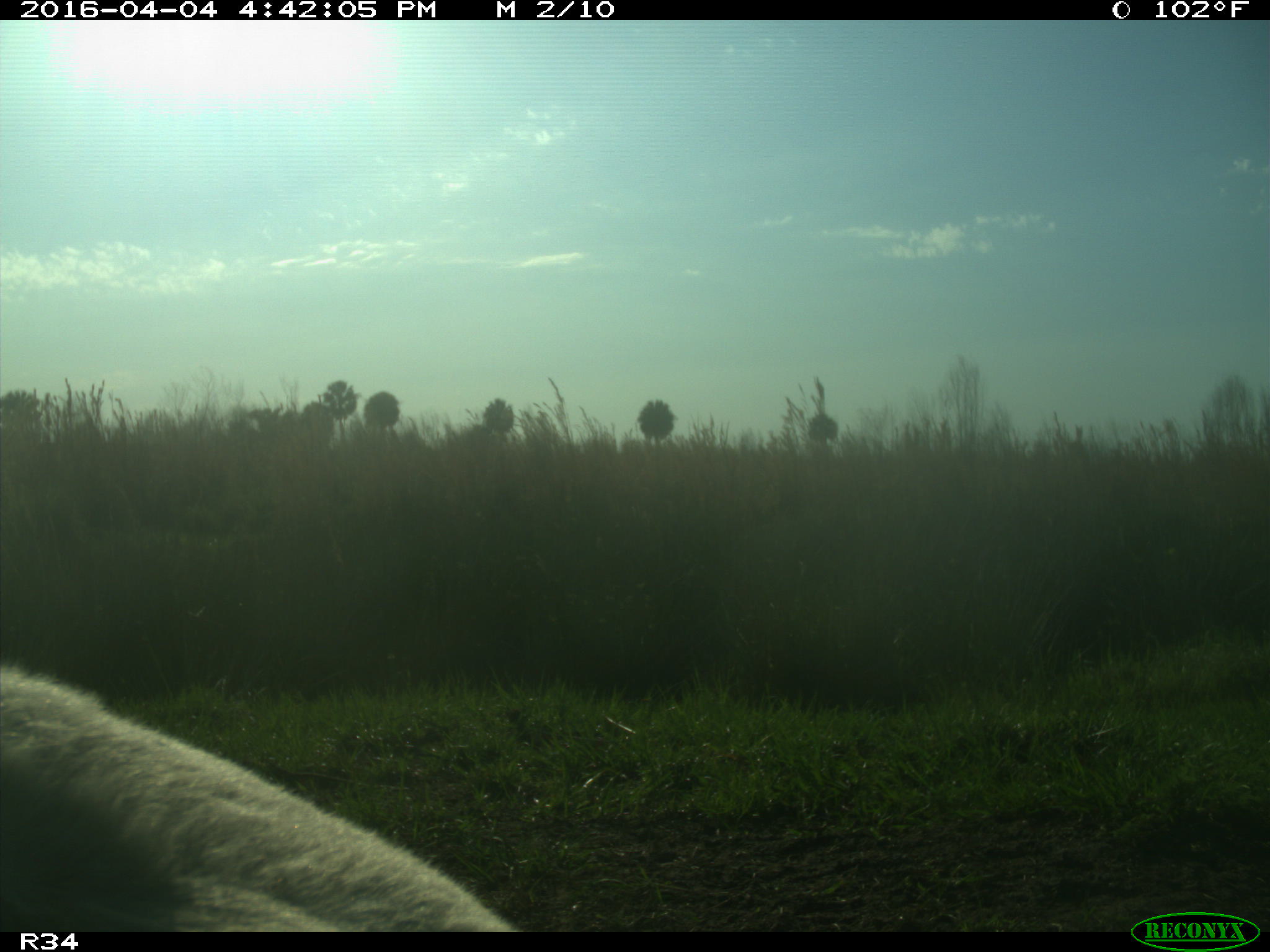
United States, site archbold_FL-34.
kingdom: Animalia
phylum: Chordata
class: Mammalia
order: Artiodactyla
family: Bovidae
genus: Bos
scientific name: Bos taurus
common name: domestic cow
Bos taurus (domestic cow).